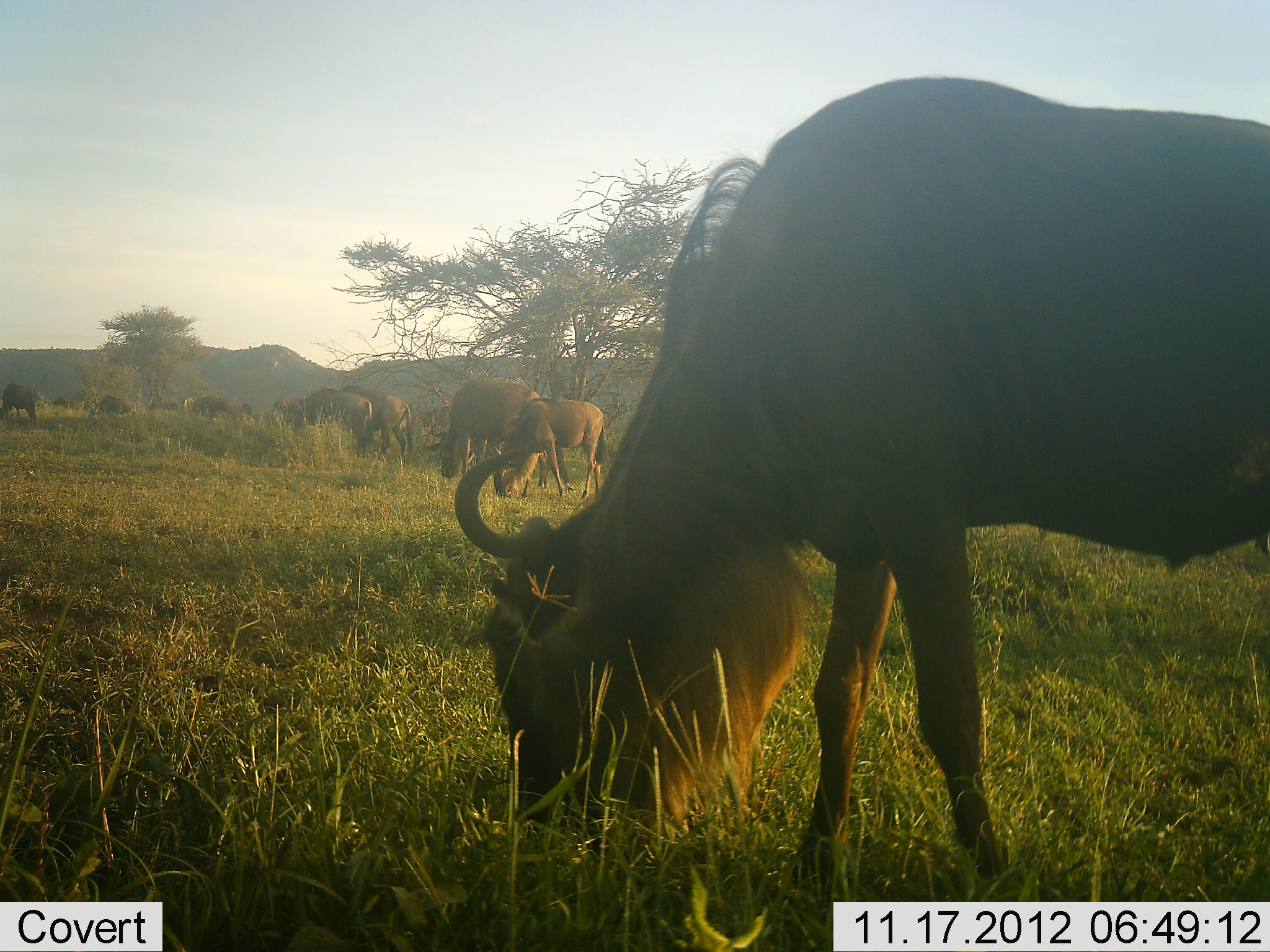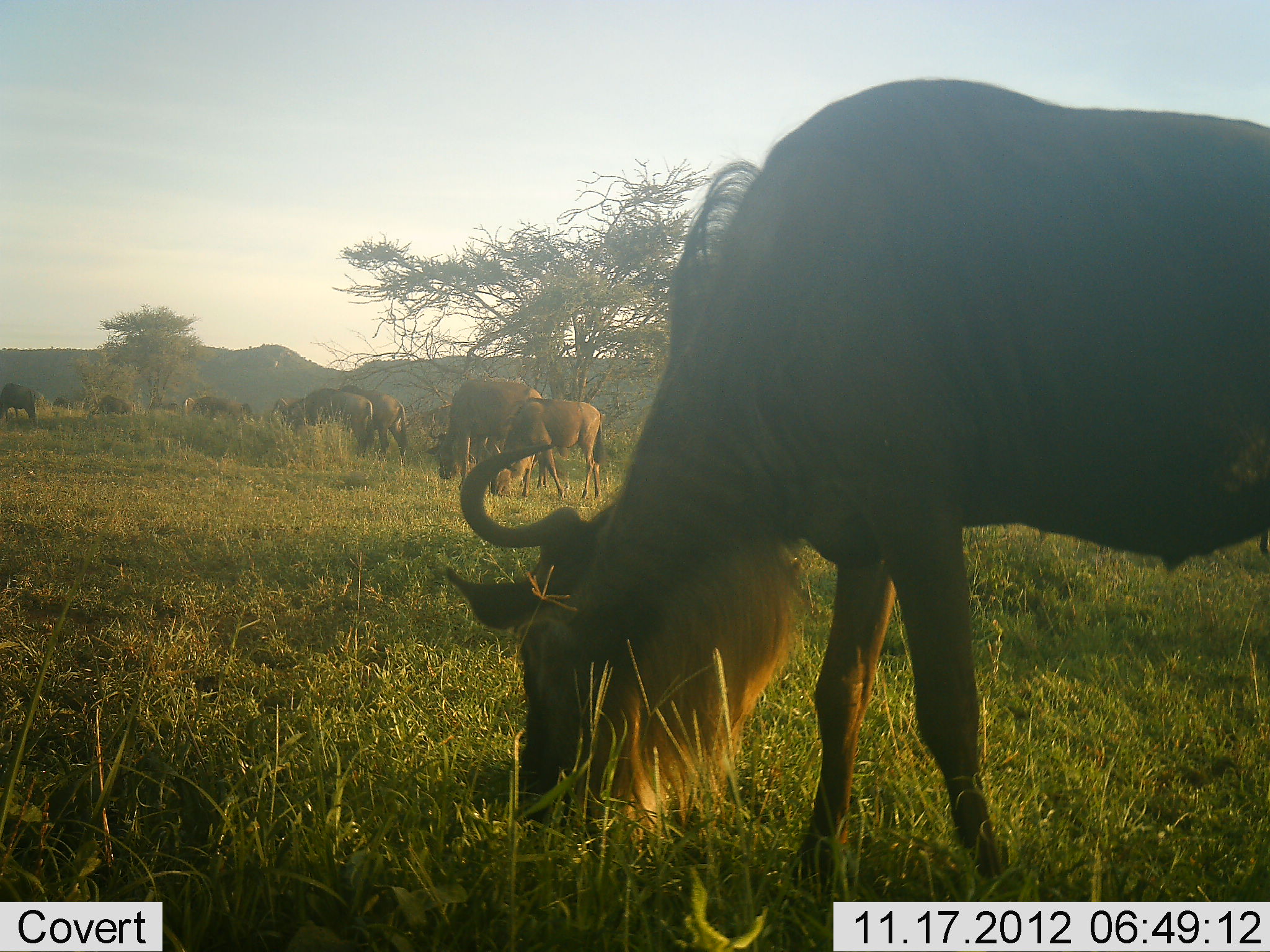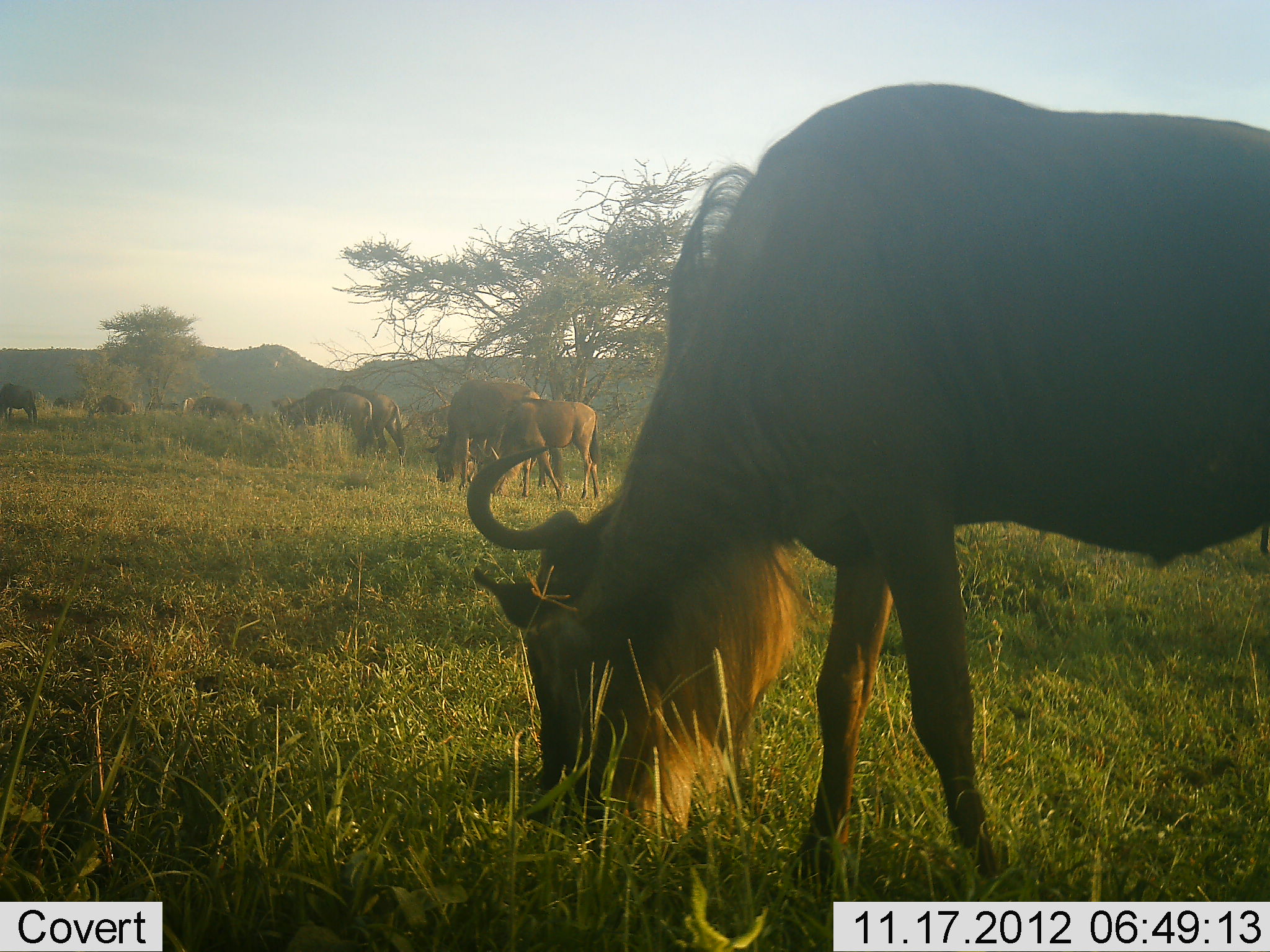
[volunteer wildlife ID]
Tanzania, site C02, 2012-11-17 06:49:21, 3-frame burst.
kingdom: Animalia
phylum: Chordata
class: Mammalia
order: Artiodactyla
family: Bovidae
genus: Connochaetes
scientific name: Connochaetes taurinus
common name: blue wildebeest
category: wildebeest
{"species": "wildebeest (blue wildebeest) (Connochaetes taurinus)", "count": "11-50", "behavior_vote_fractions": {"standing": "30%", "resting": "0%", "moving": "0%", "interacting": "0%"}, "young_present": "30%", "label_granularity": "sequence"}